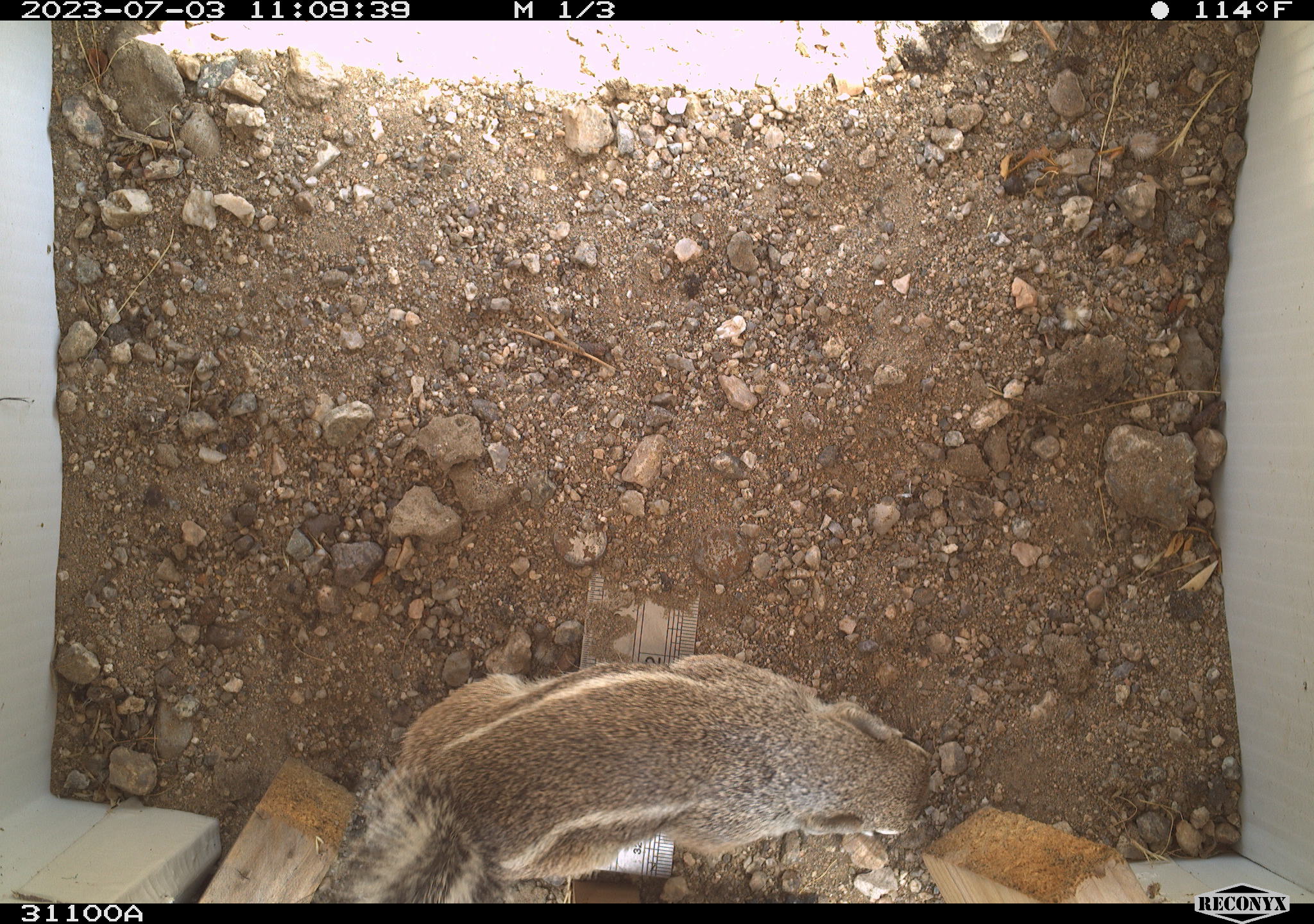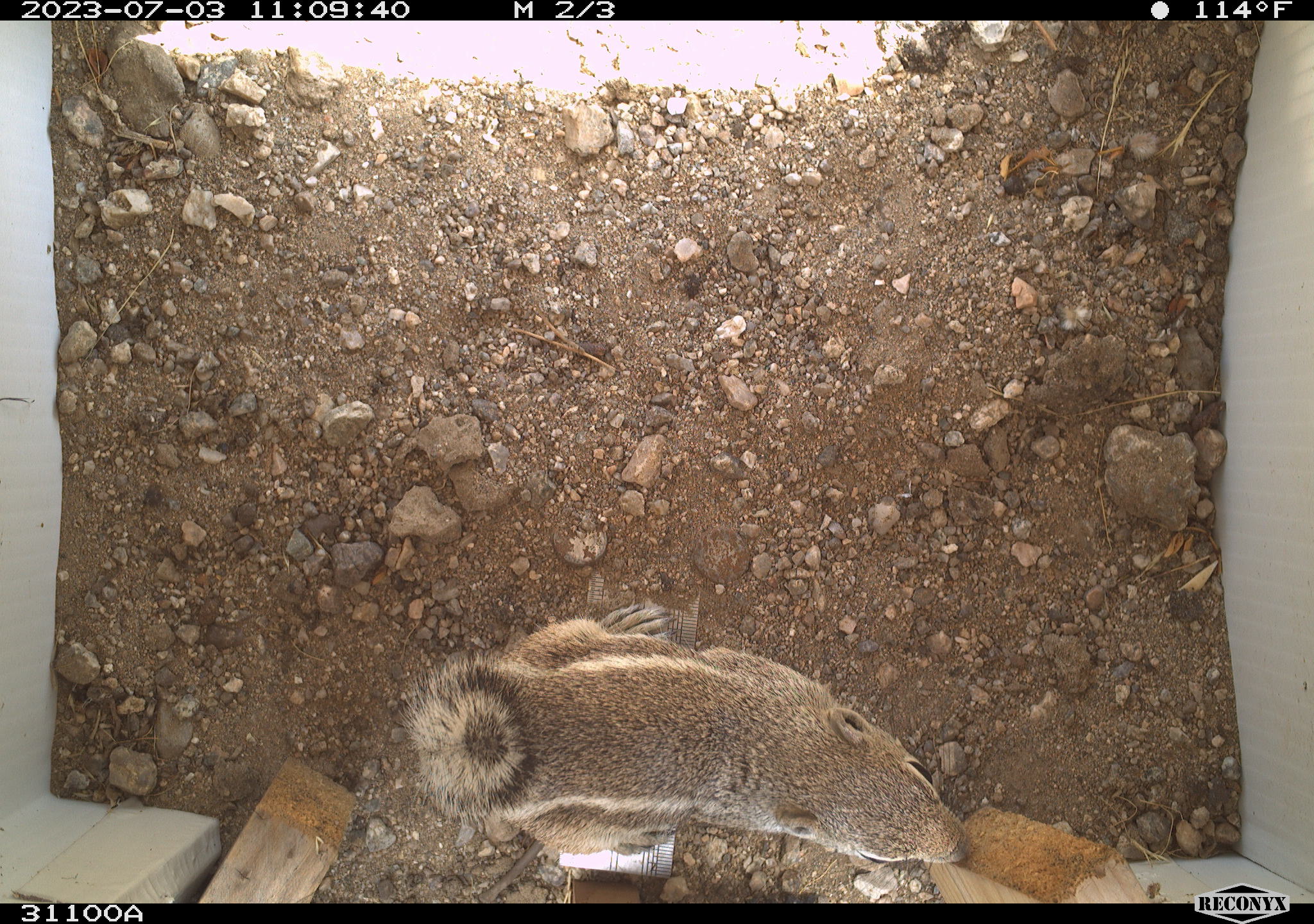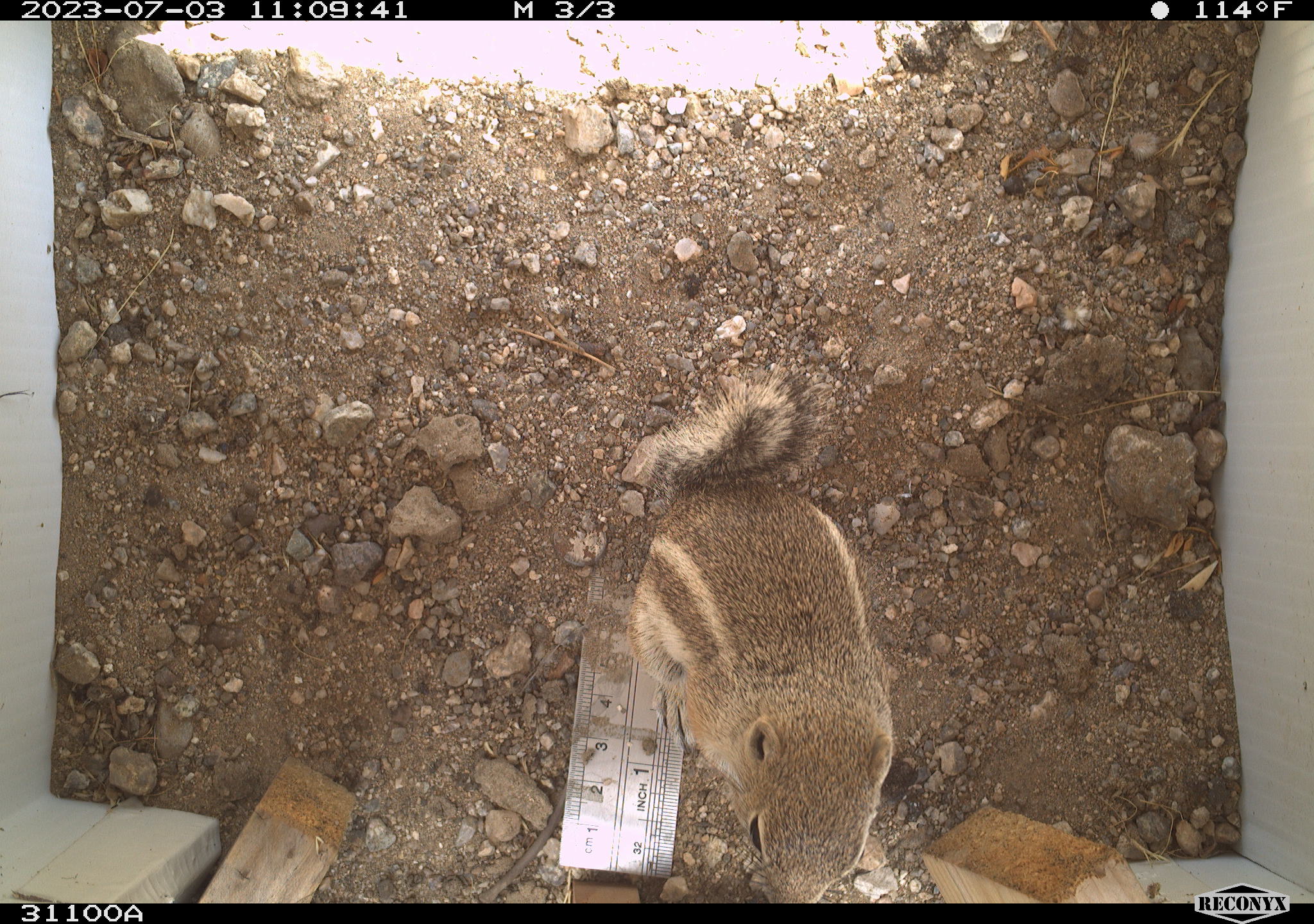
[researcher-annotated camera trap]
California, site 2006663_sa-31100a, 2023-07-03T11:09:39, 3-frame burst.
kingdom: Animalia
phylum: Chordata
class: Mammalia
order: Rodentia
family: Sciuridae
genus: Ammospermophilus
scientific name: Ammospermophilus leucurus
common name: white-tailed antelope squirrel